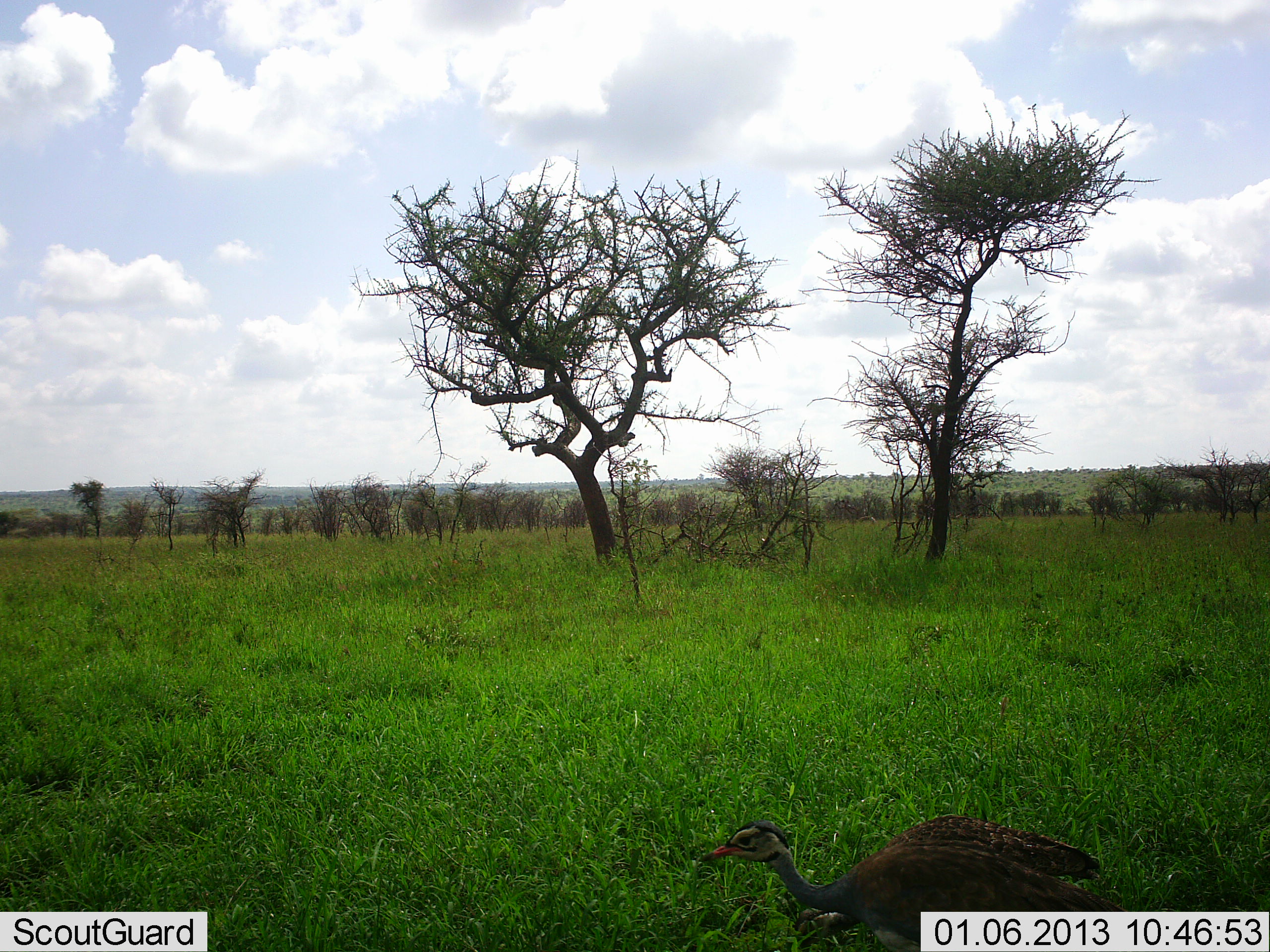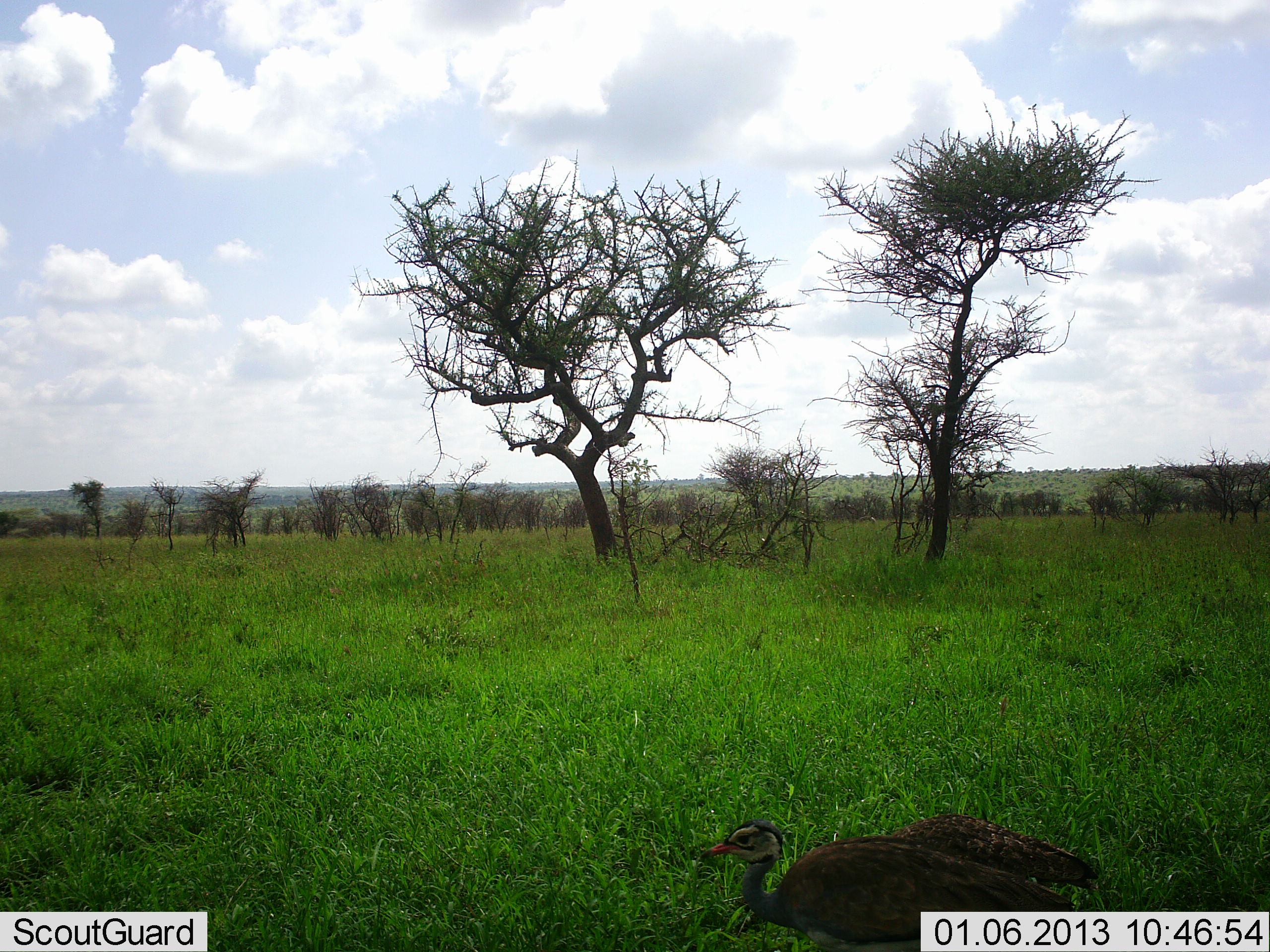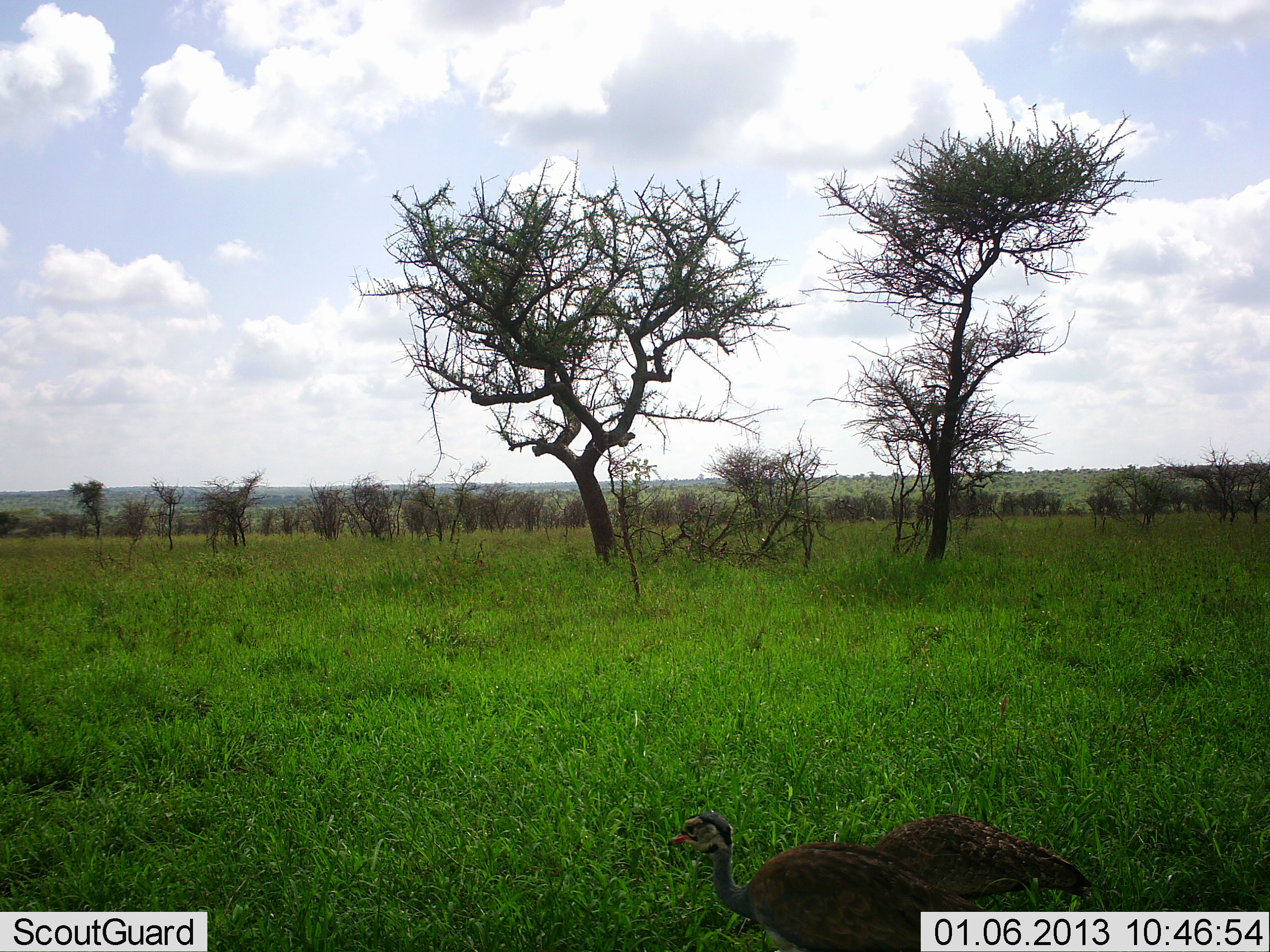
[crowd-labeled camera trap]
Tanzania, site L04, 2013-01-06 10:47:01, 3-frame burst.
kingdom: Animalia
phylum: Chordata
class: Aves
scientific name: Aves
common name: bird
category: otherbird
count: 1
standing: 52%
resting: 0%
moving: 56%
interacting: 4%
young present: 0%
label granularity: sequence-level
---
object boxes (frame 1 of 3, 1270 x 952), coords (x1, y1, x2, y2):
animal: (696, 814, 1127, 952)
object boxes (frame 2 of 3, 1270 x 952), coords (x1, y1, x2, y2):
animal: (698, 812, 1097, 952)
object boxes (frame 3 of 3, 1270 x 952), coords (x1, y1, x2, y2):
animal: (667, 810, 1090, 952)